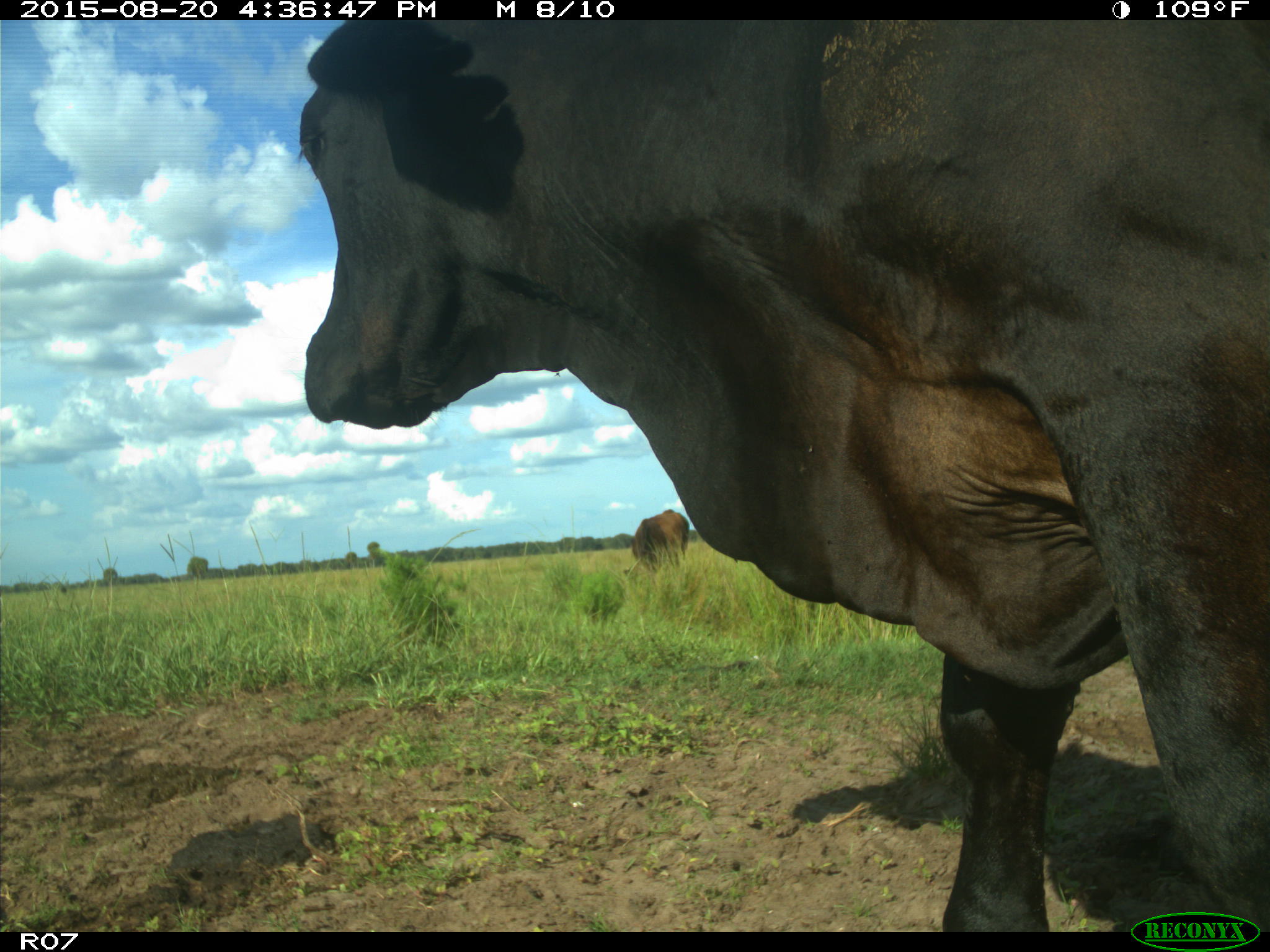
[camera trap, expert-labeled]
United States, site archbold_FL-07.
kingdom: Animalia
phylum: Chordata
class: Mammalia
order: Artiodactyla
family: Bovidae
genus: Bos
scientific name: Bos taurus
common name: domestic cow